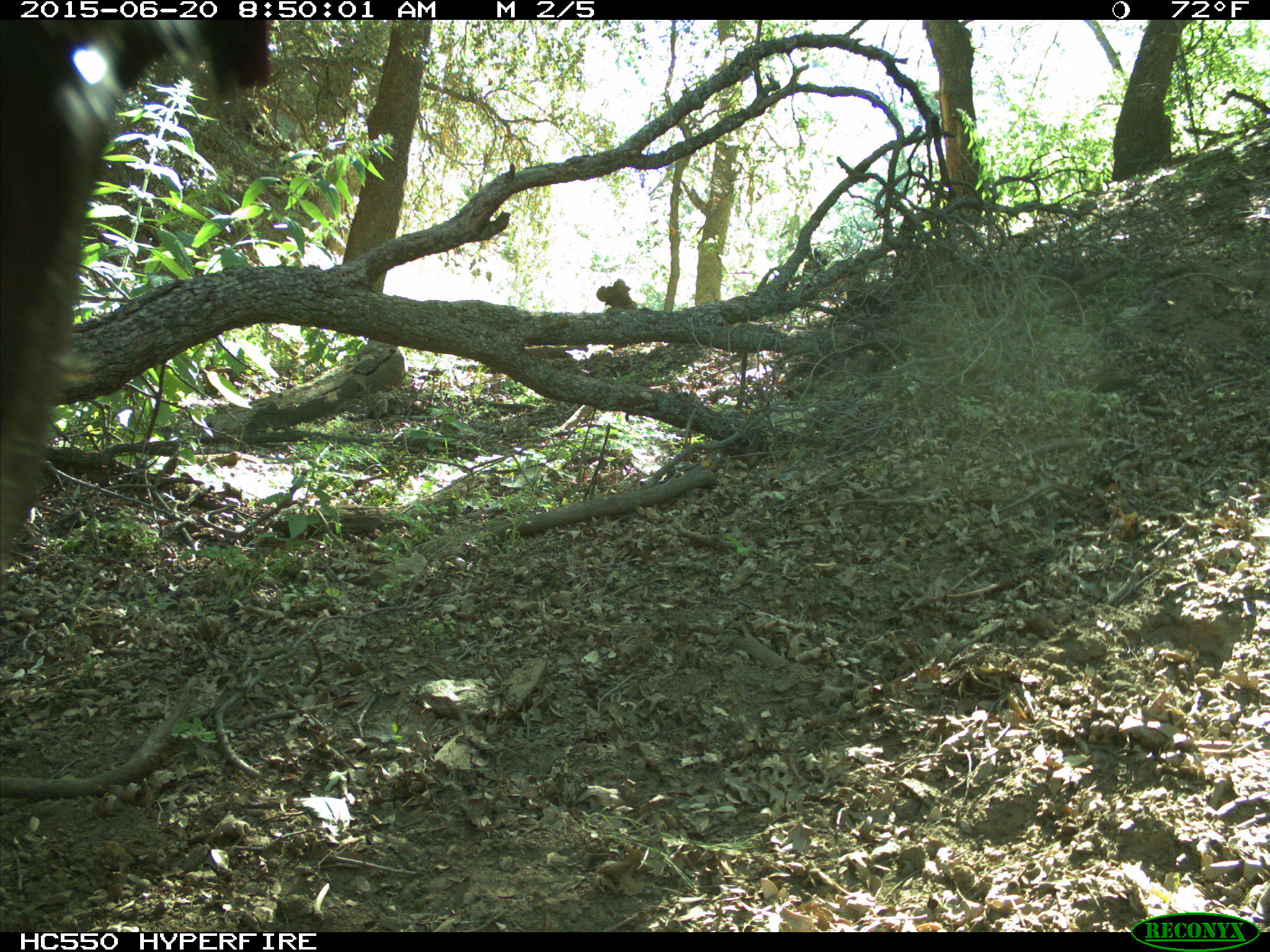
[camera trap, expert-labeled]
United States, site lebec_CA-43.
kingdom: Animalia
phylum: Chordata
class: Mammalia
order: Artiodactyla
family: Bovidae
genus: Bos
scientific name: Bos taurus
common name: domestic cow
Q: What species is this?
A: Bos taurus (domestic cow).